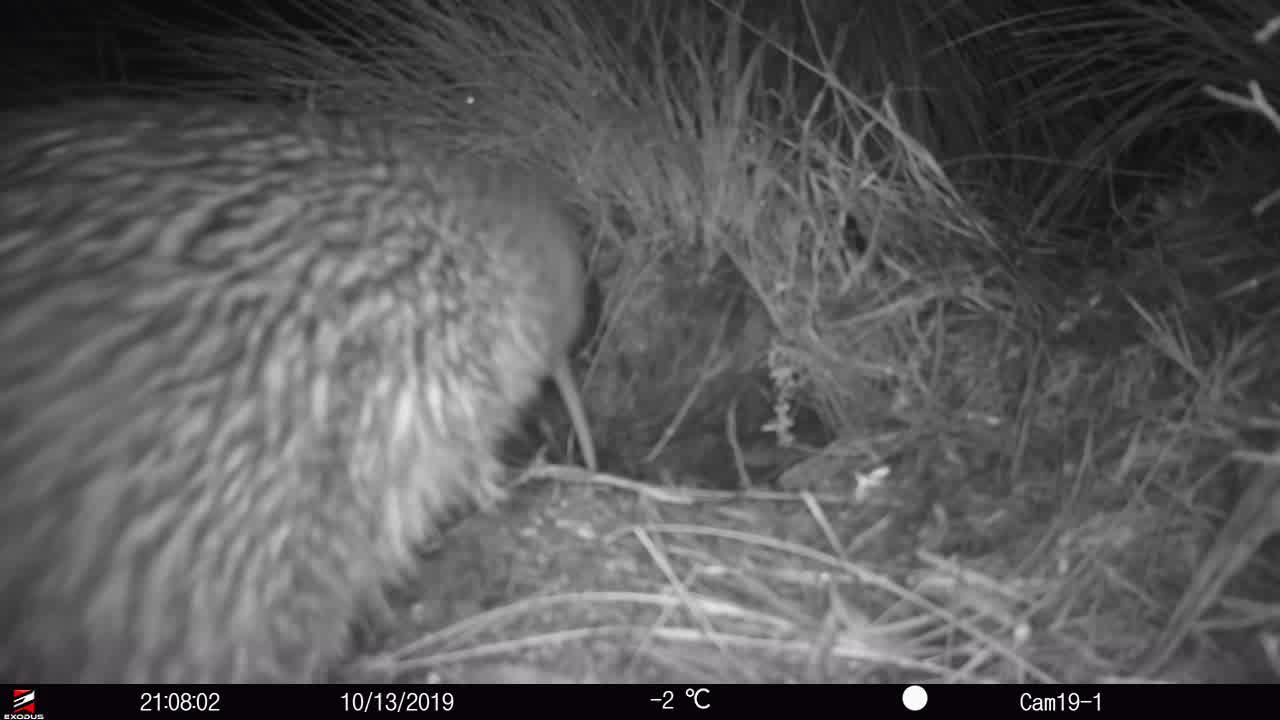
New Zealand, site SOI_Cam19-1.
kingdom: Animalia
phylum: Chordata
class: Aves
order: Apterygiformes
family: Apterygidae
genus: Apteryx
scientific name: Apteryx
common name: kiwi